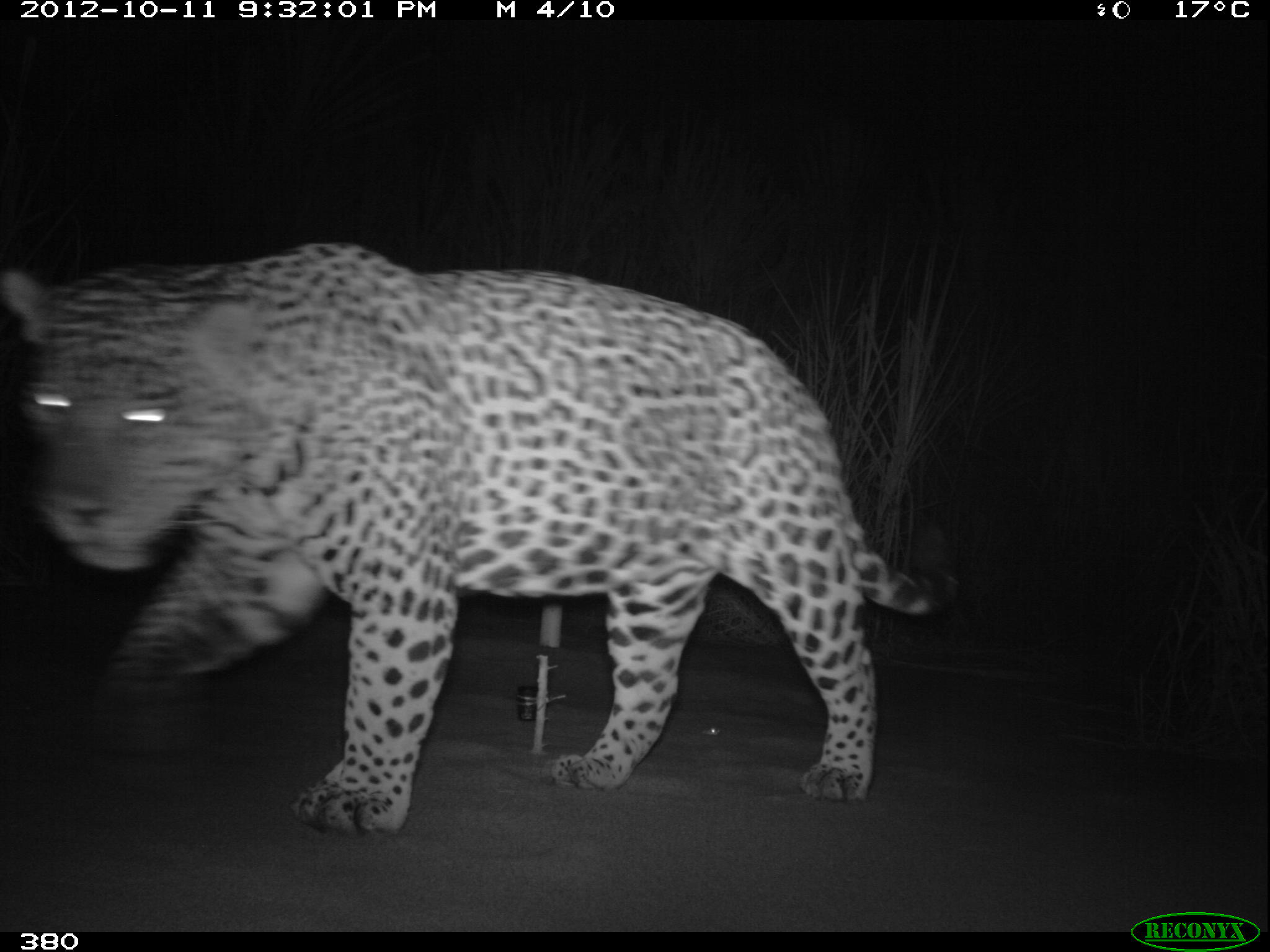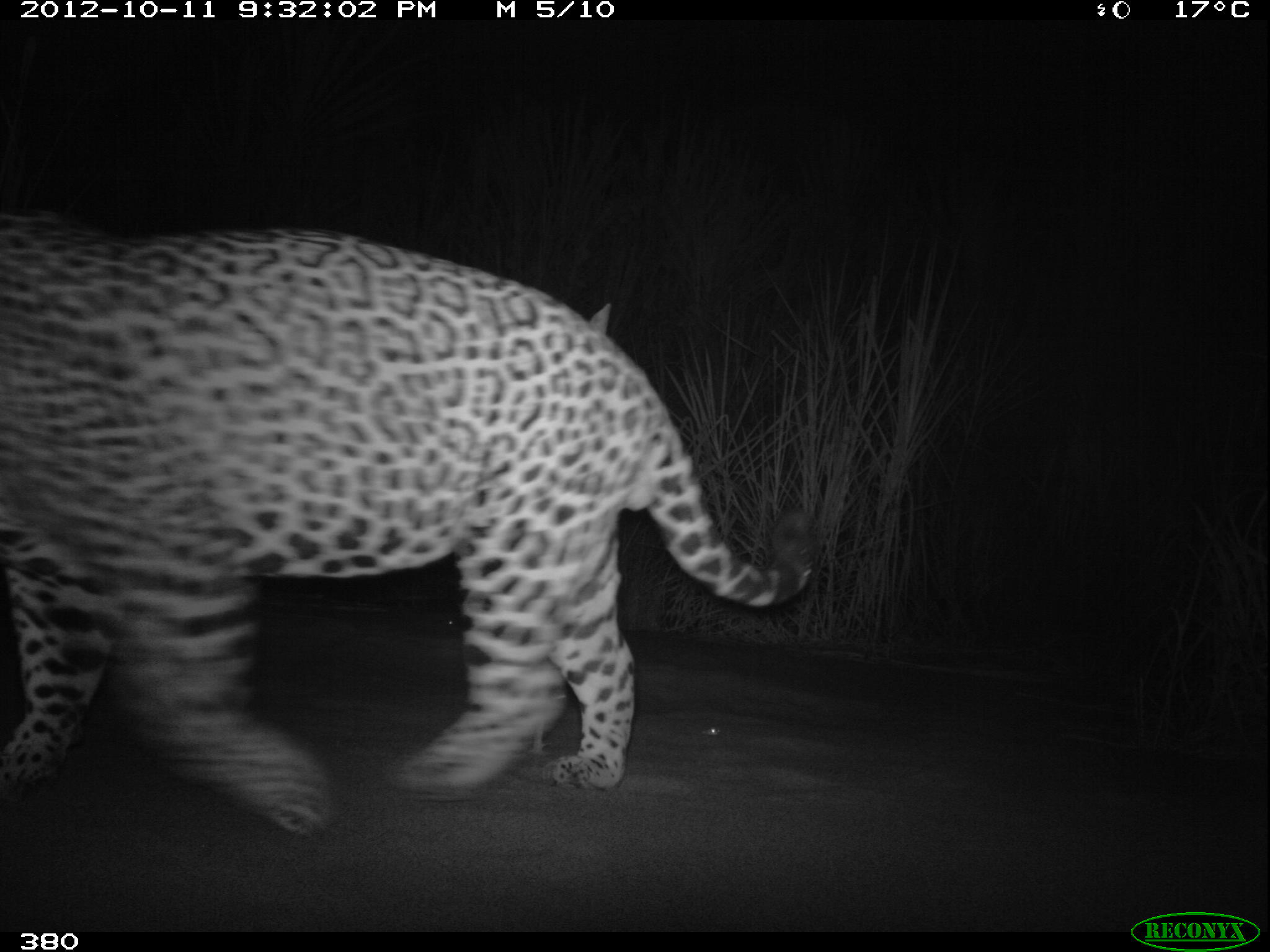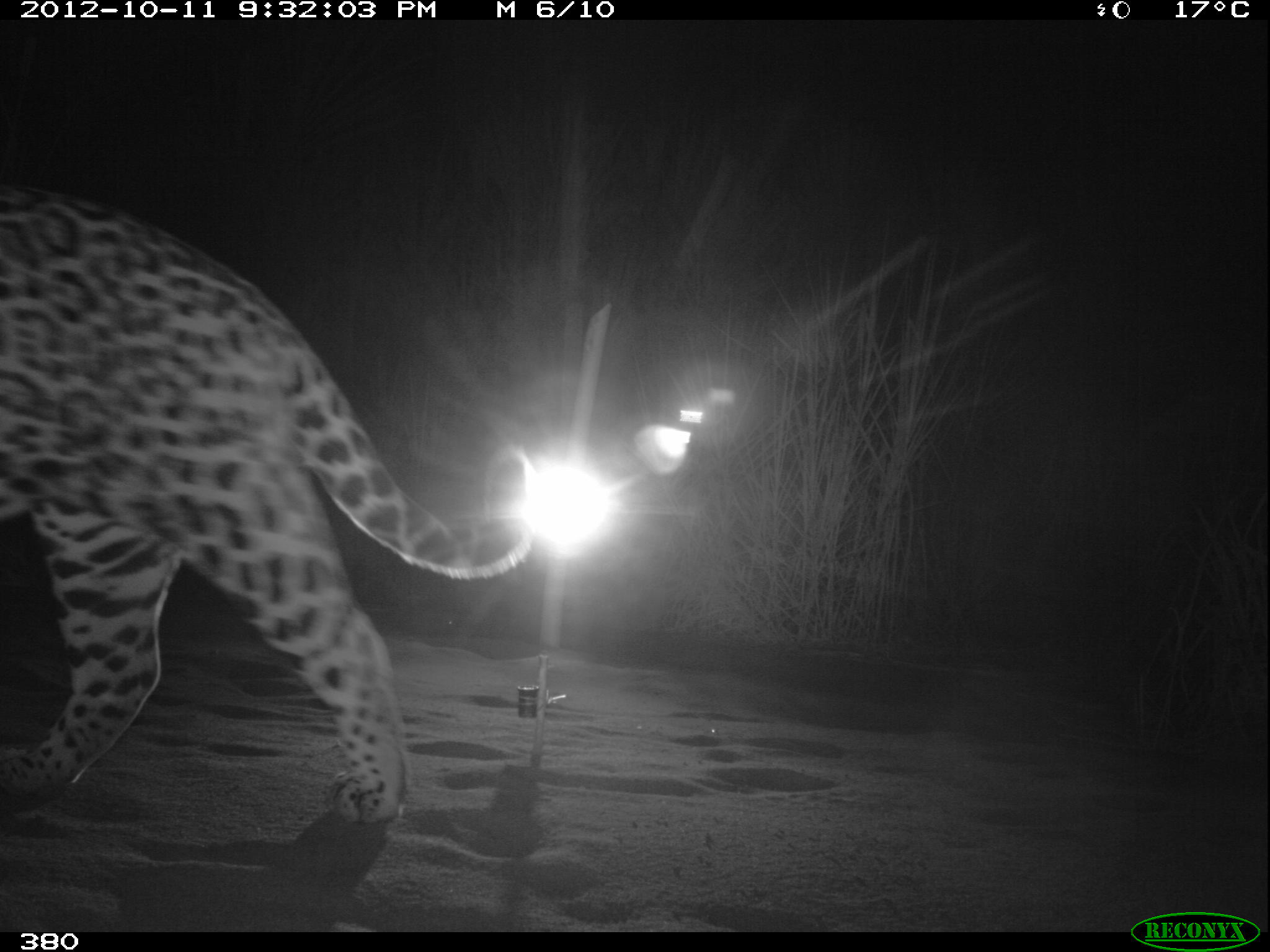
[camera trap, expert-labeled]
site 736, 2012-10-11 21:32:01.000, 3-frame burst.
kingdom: Animalia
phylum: Chordata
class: Mammalia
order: Carnivora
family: Felidae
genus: Panthera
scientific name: Panthera onca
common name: jaguar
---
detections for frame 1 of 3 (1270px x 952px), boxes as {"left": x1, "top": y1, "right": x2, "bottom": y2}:
panthera onca: {"left": 2, "top": 241, "right": 959, "bottom": 837}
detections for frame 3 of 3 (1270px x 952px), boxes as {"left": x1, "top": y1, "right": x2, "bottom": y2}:
panthera onca: {"left": 0, "top": 180, "right": 535, "bottom": 825}